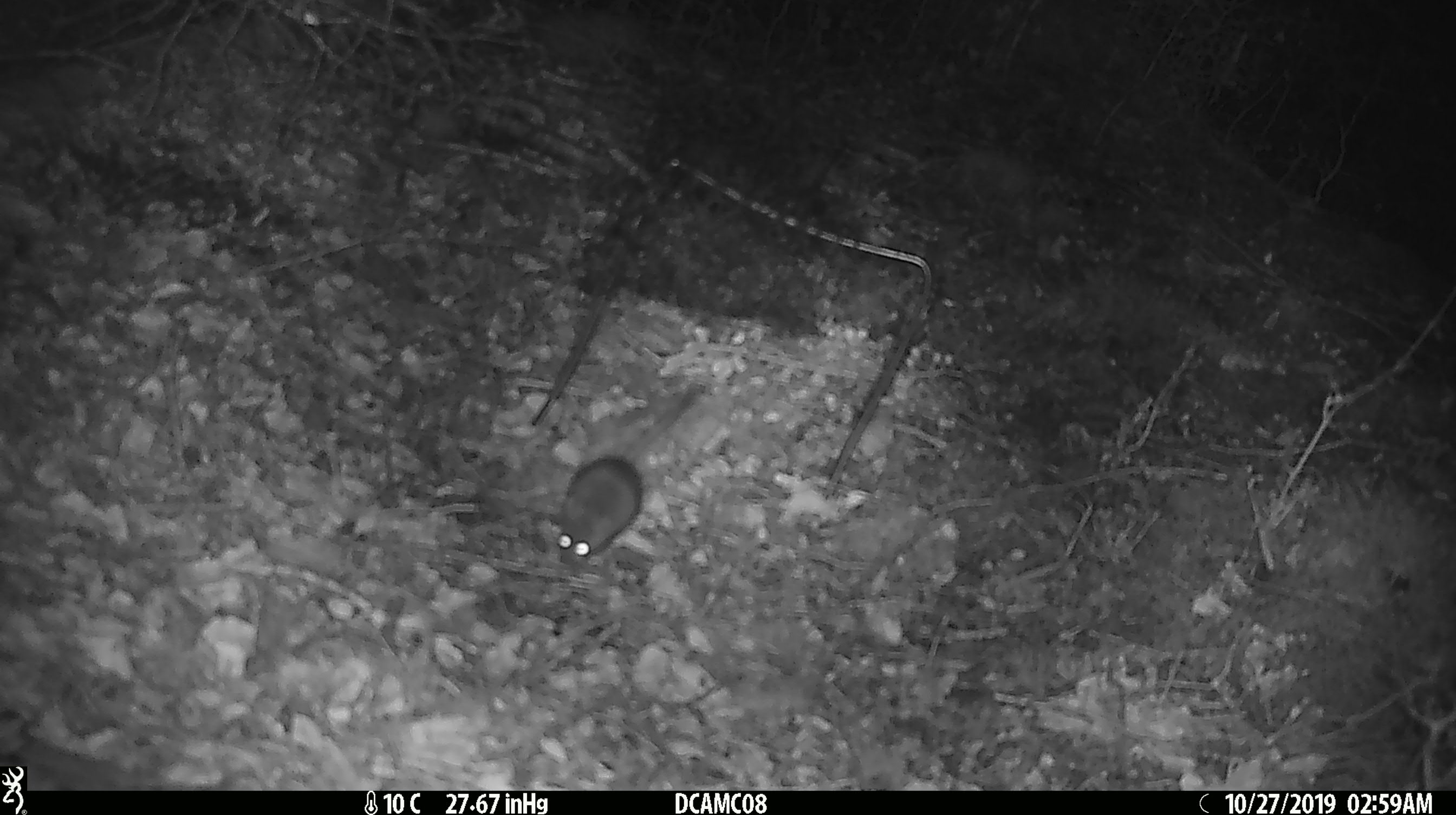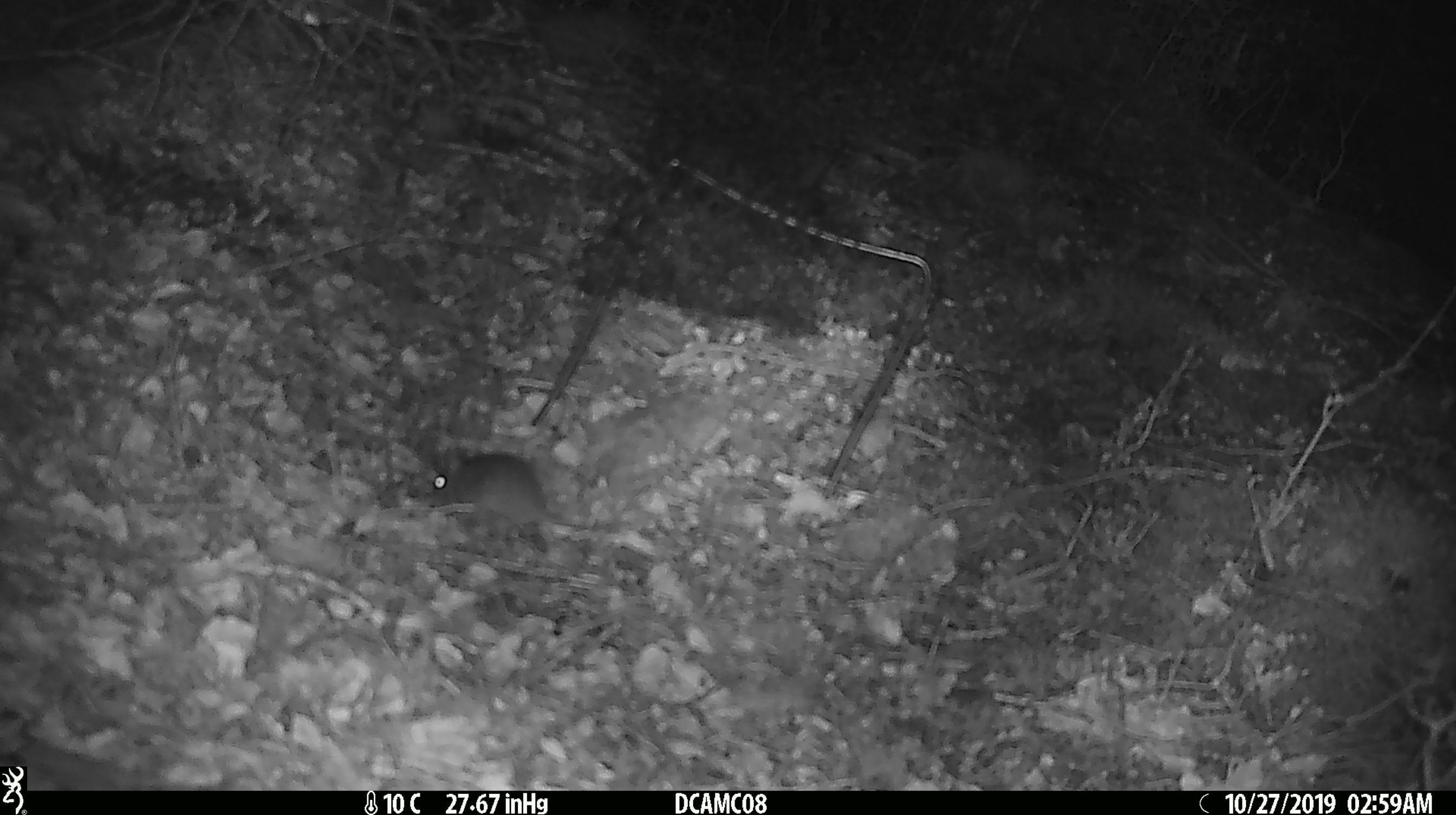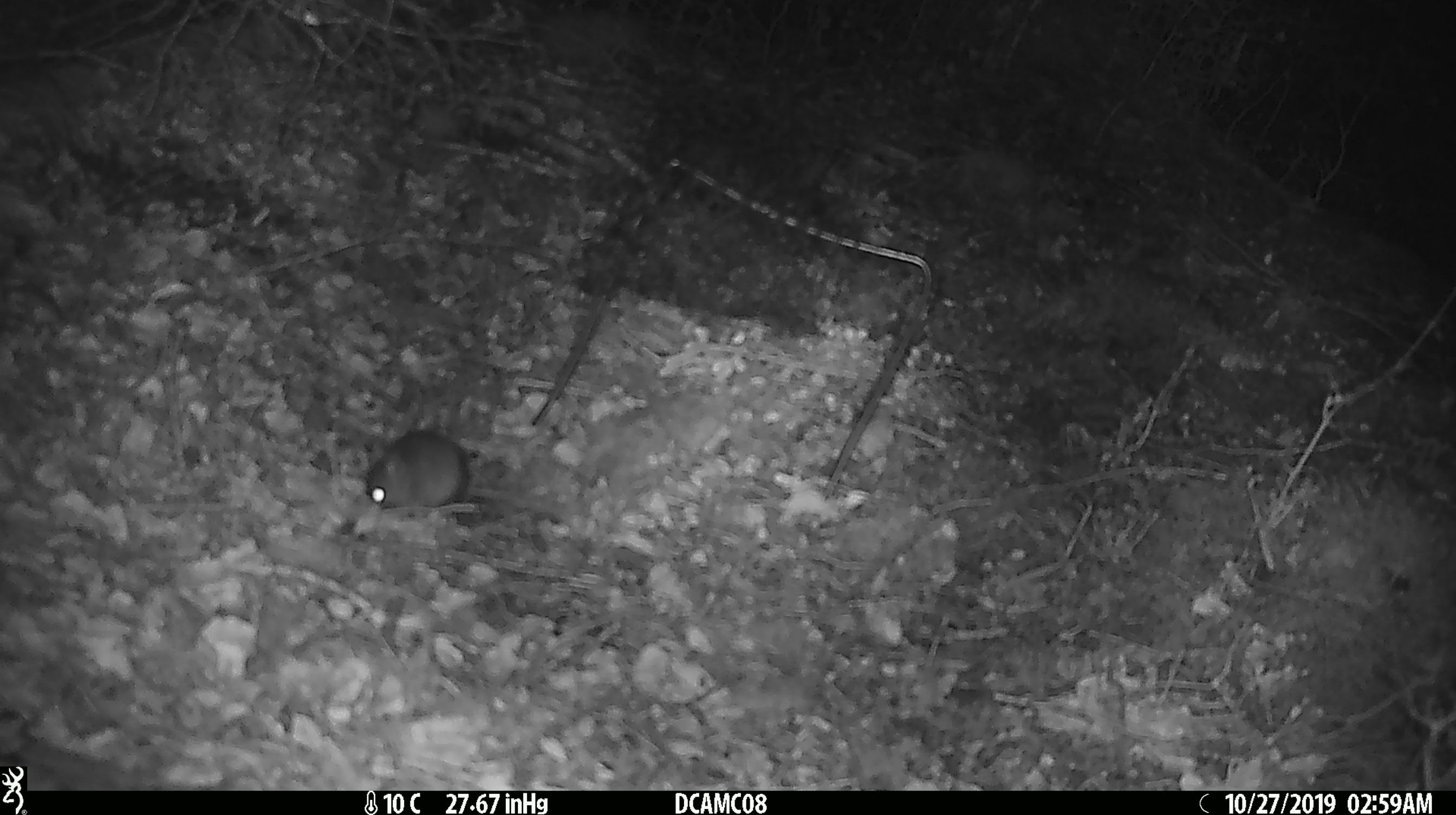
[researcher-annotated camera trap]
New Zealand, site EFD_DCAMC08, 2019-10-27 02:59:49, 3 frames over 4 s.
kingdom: Animalia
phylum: Chordata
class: Mammalia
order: Rodentia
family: Muridae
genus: Mus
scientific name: Mus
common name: mouse